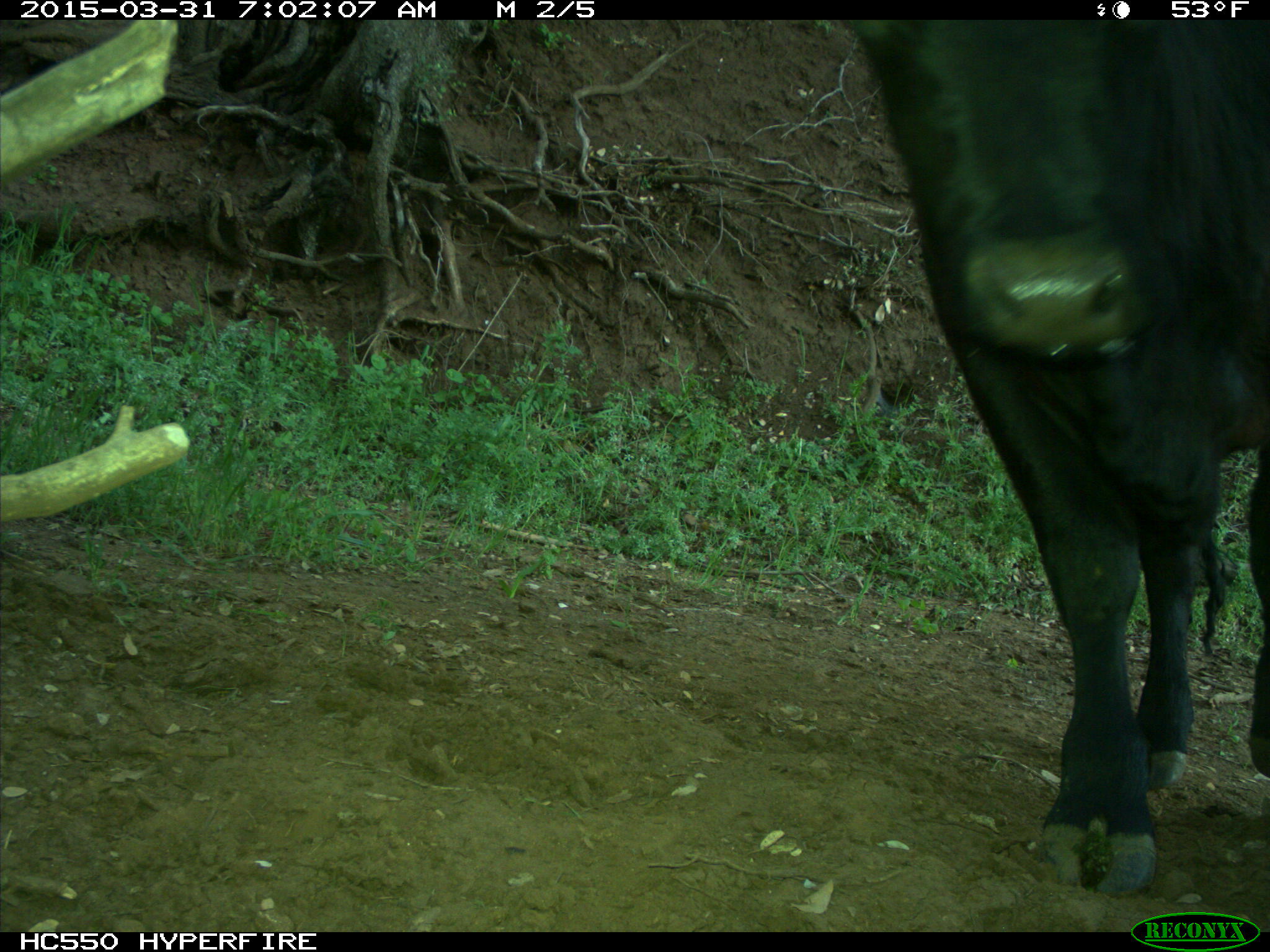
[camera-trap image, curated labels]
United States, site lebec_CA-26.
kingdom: Animalia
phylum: Chordata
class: Mammalia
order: Artiodactyla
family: Bovidae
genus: Bos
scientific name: Bos taurus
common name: domestic cow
Bos taurus (domestic cow).